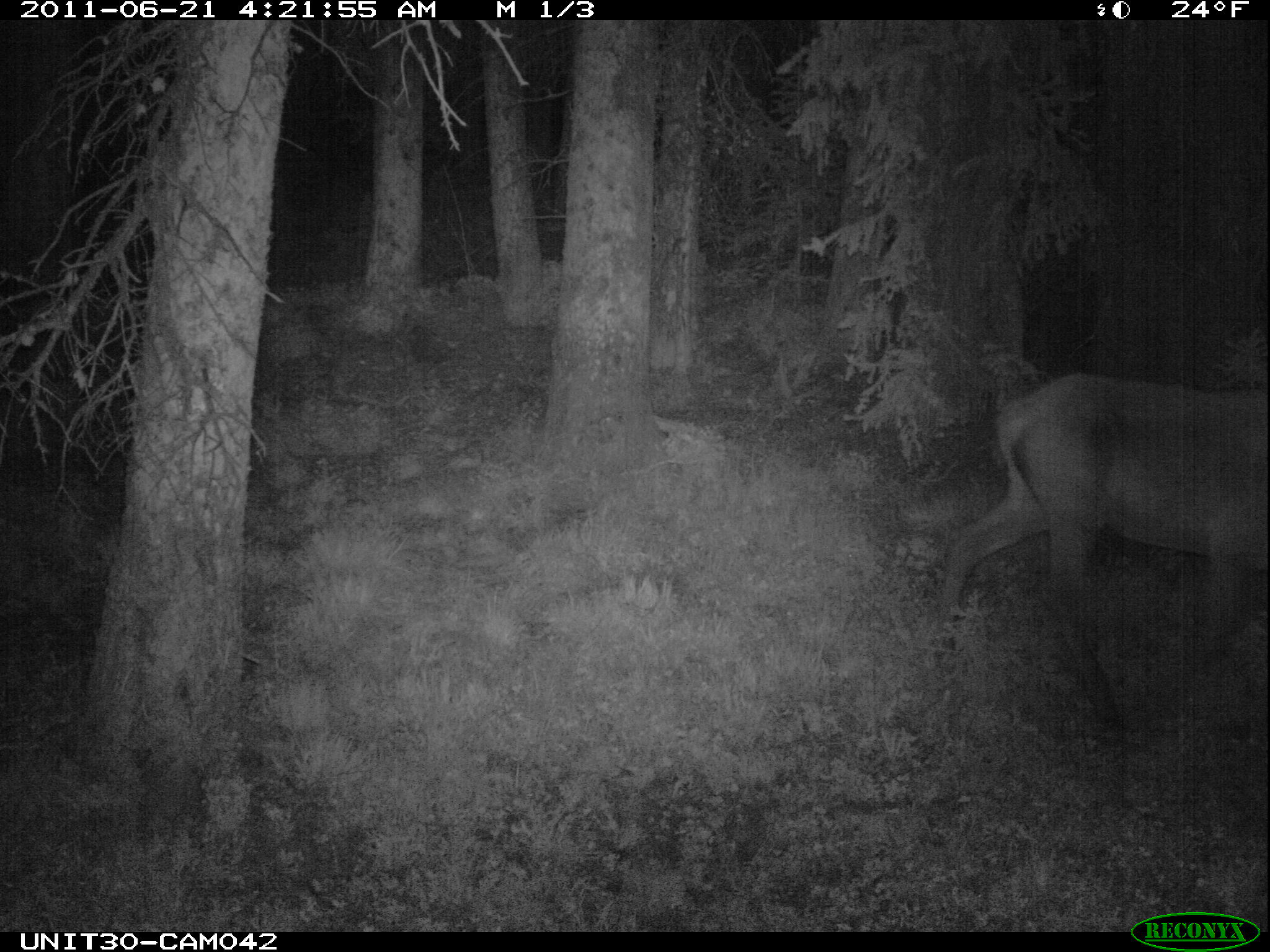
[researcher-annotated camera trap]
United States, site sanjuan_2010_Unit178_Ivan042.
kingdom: Animalia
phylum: Chordata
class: Mammalia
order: Artiodactyla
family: Cervidae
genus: Cervus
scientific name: Cervus elaphus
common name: red deer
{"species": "Cervus elaphus (red deer)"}